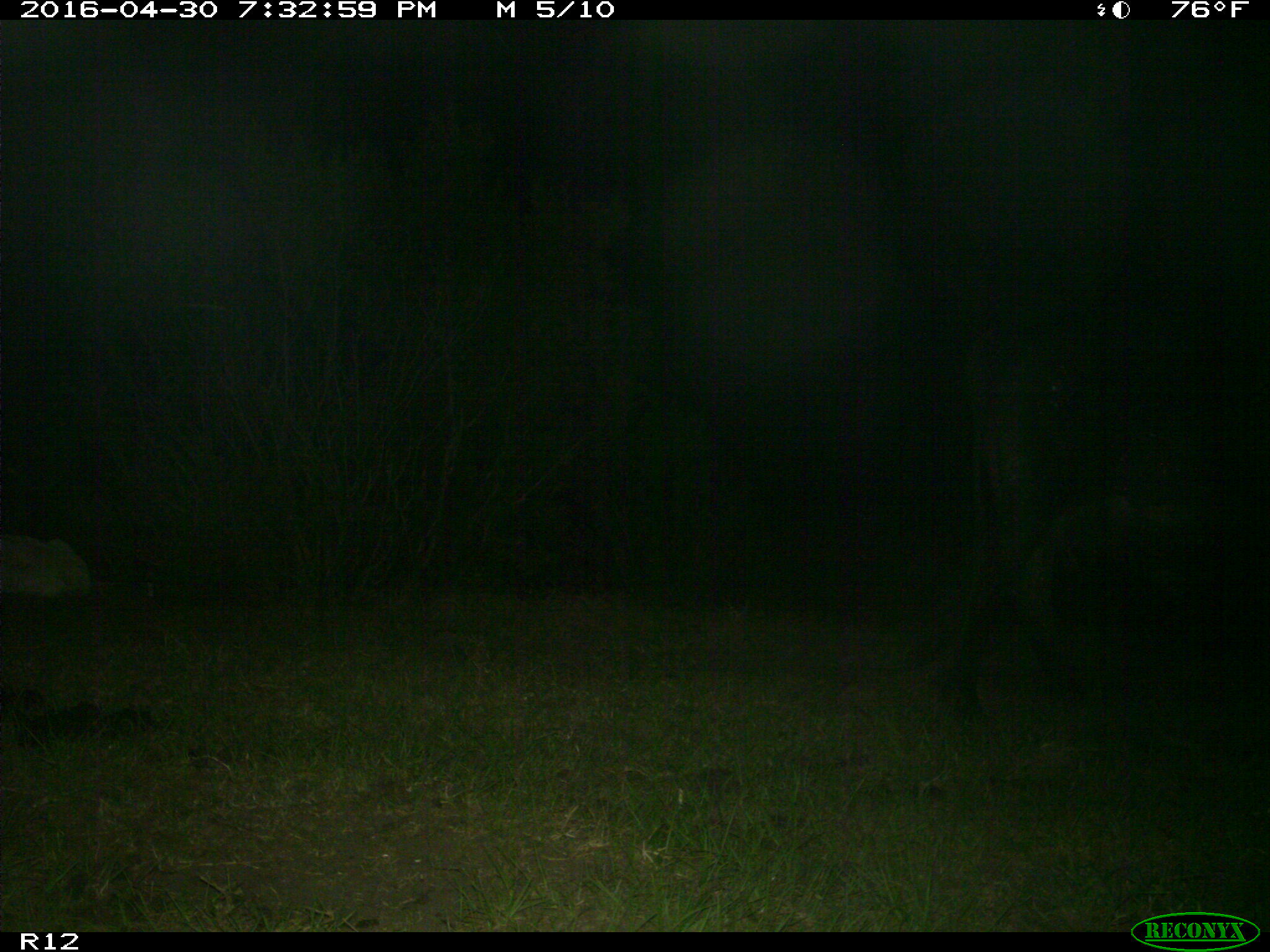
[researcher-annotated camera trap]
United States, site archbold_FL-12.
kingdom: Animalia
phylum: Chordata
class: Mammalia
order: Artiodactyla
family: Bovidae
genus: Bos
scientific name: Bos taurus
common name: domestic cow